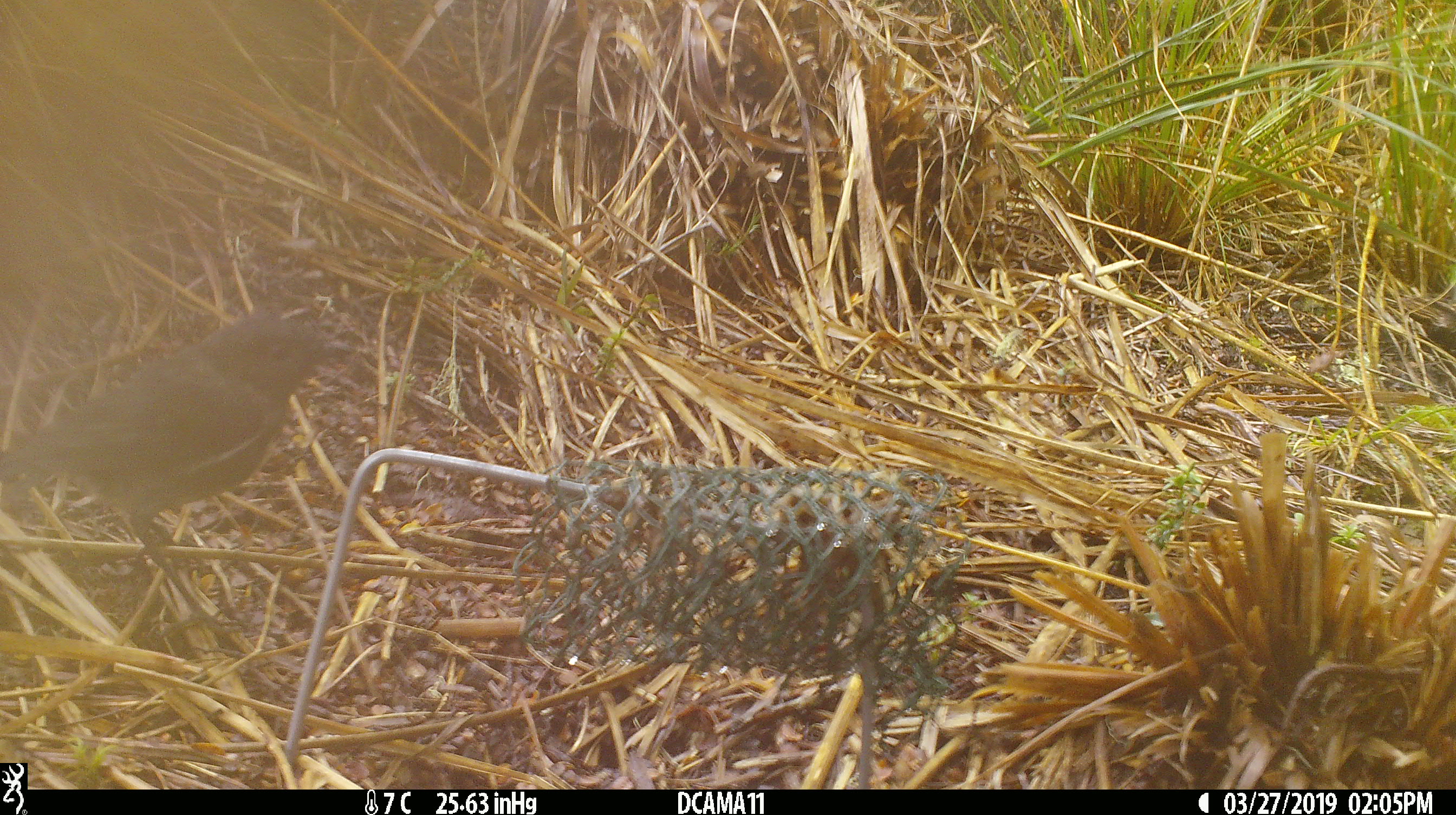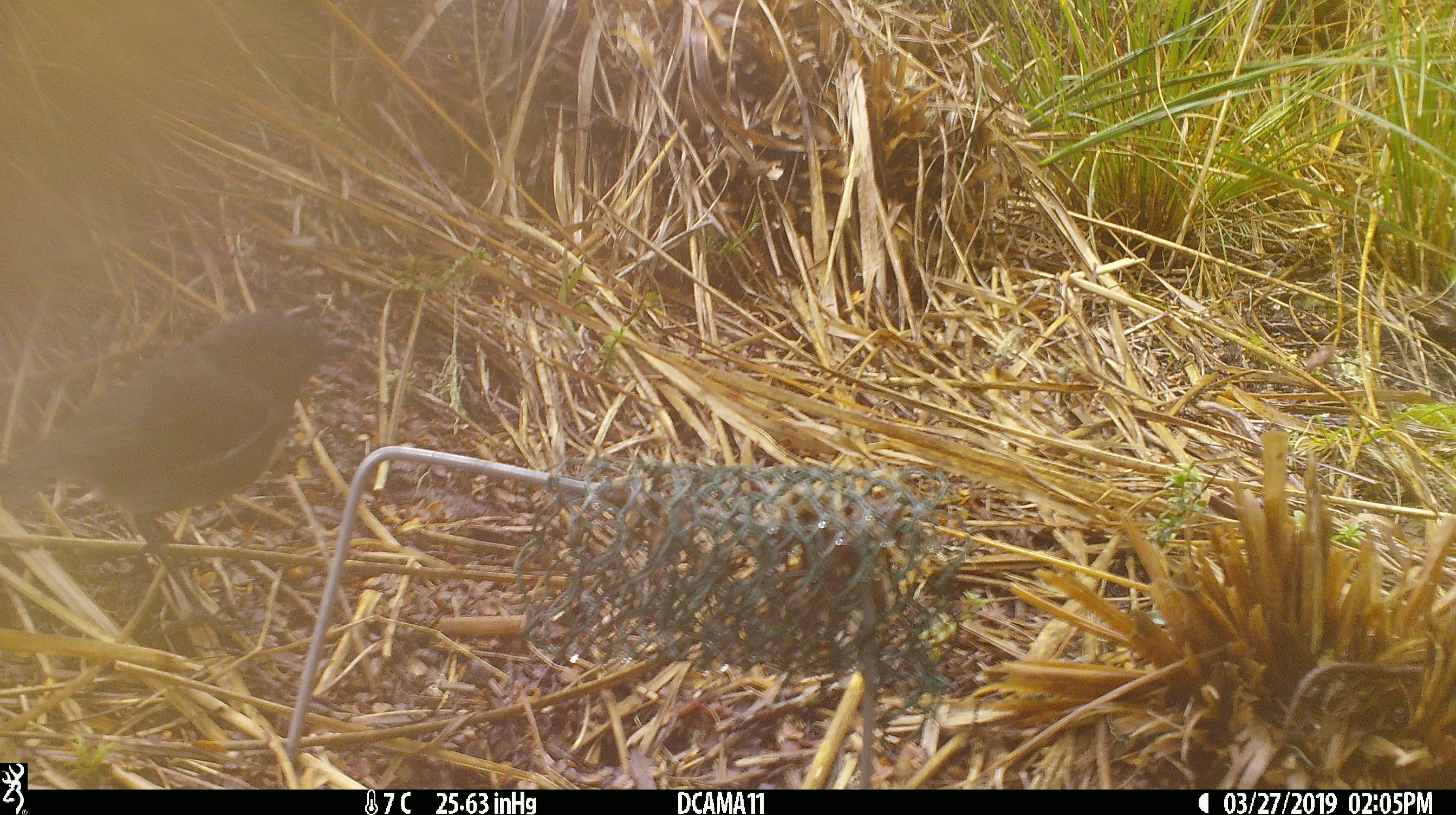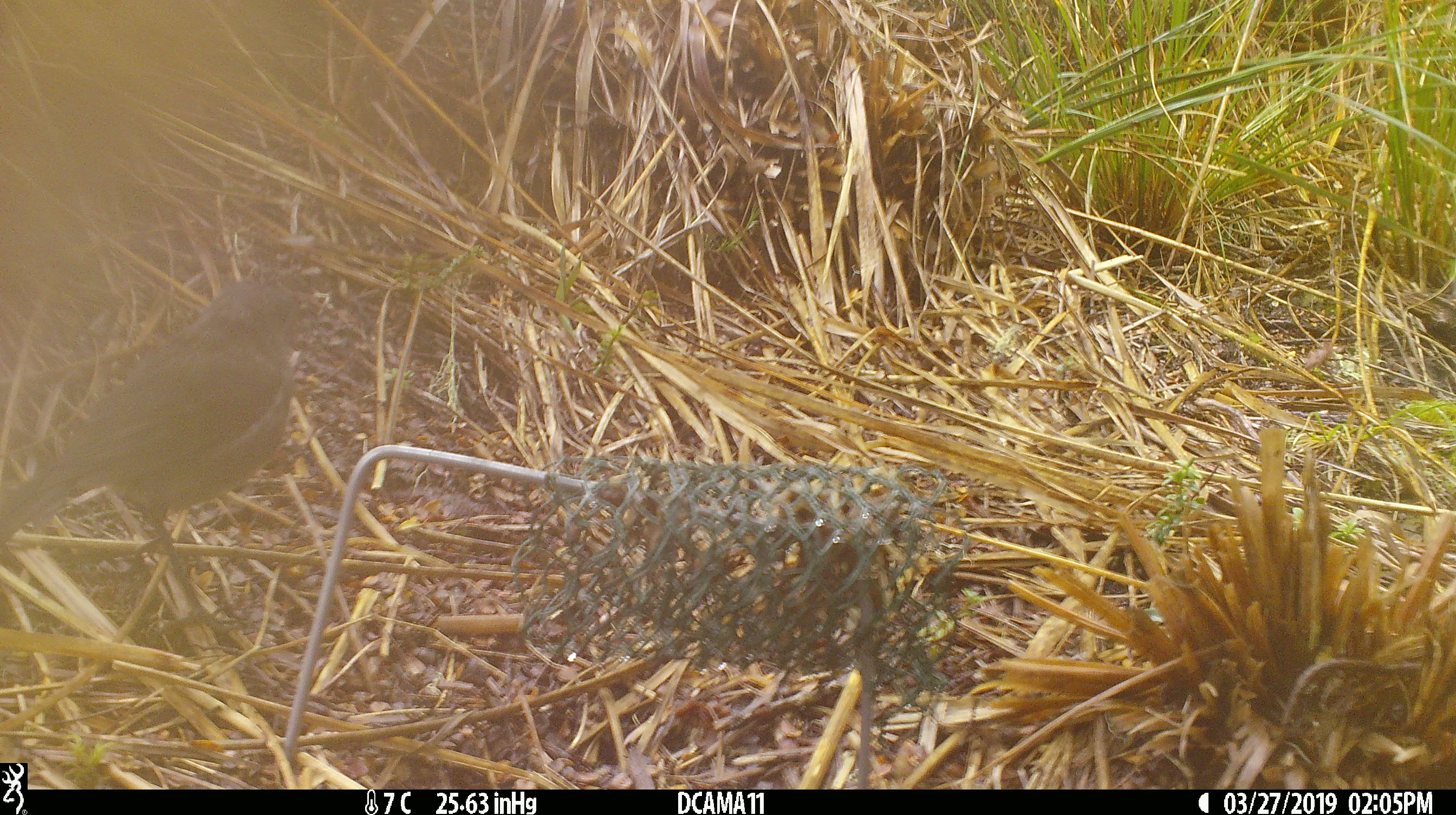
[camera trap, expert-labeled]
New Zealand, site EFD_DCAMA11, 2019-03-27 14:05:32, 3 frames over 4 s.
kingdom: Animalia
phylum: Chordata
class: Aves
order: Passeriformes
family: Petroicidae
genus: Petroica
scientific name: Petroica australis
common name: new zealand robin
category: robin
Robin (new zealand robin) (Petroica australis).